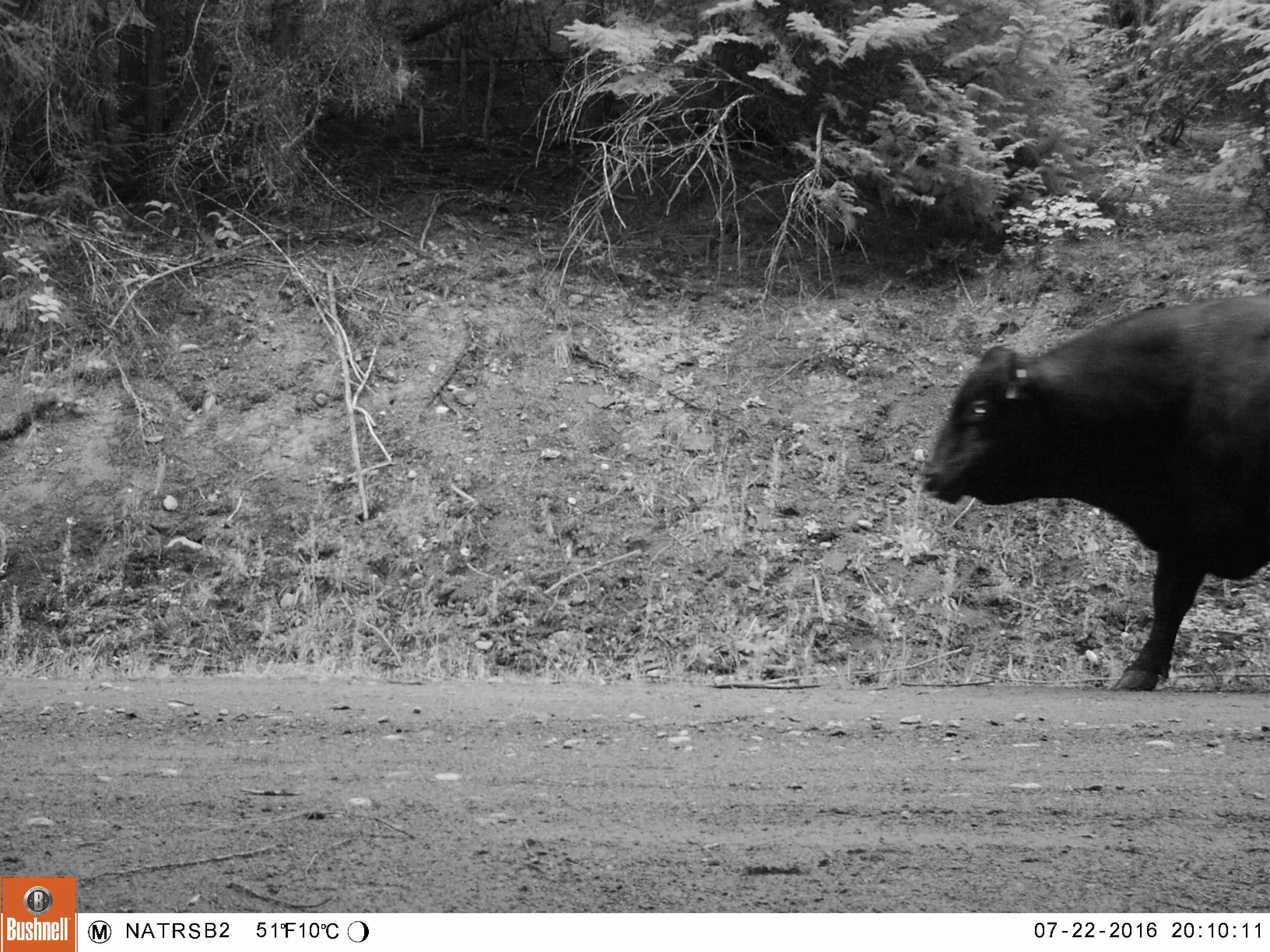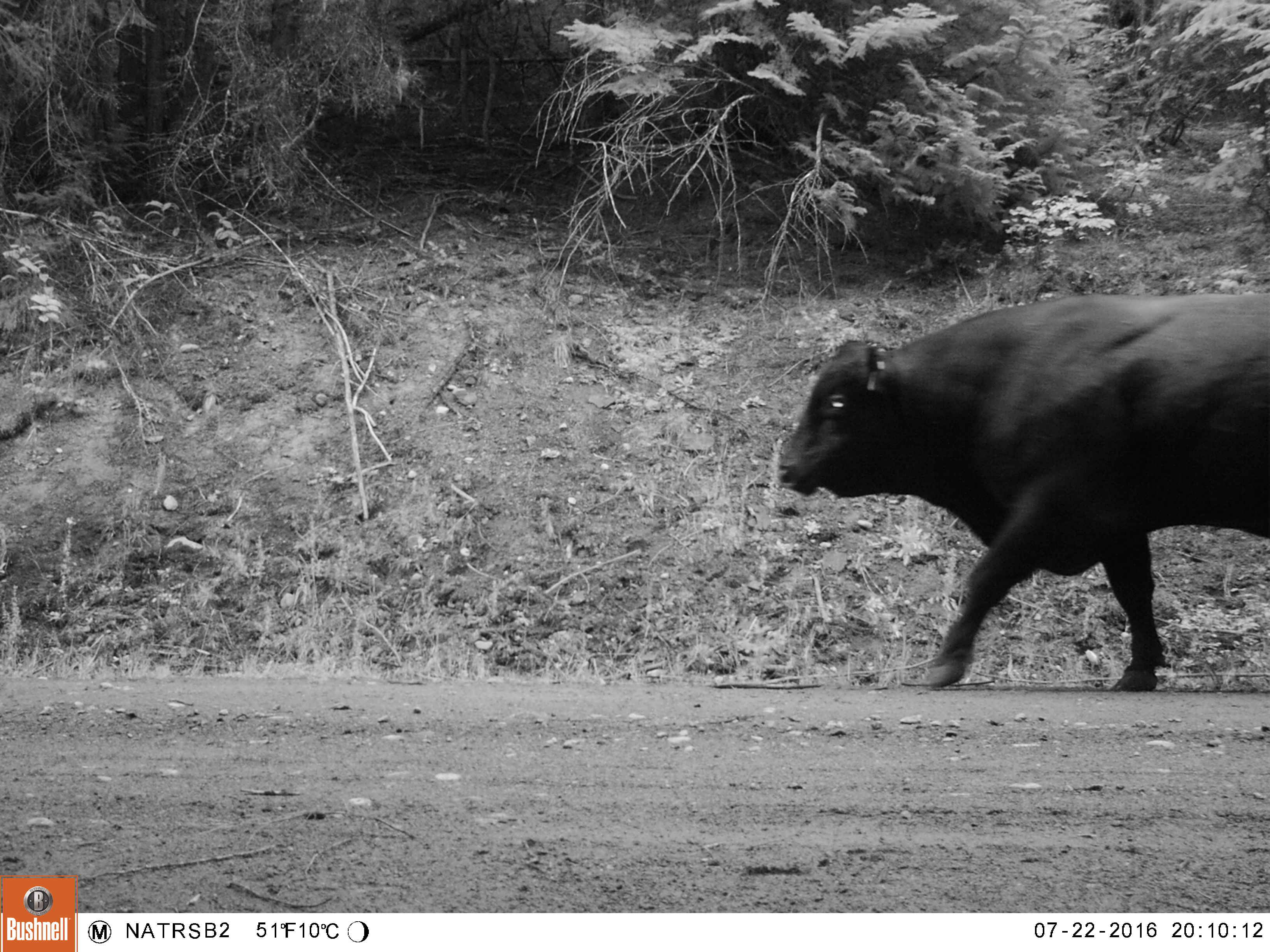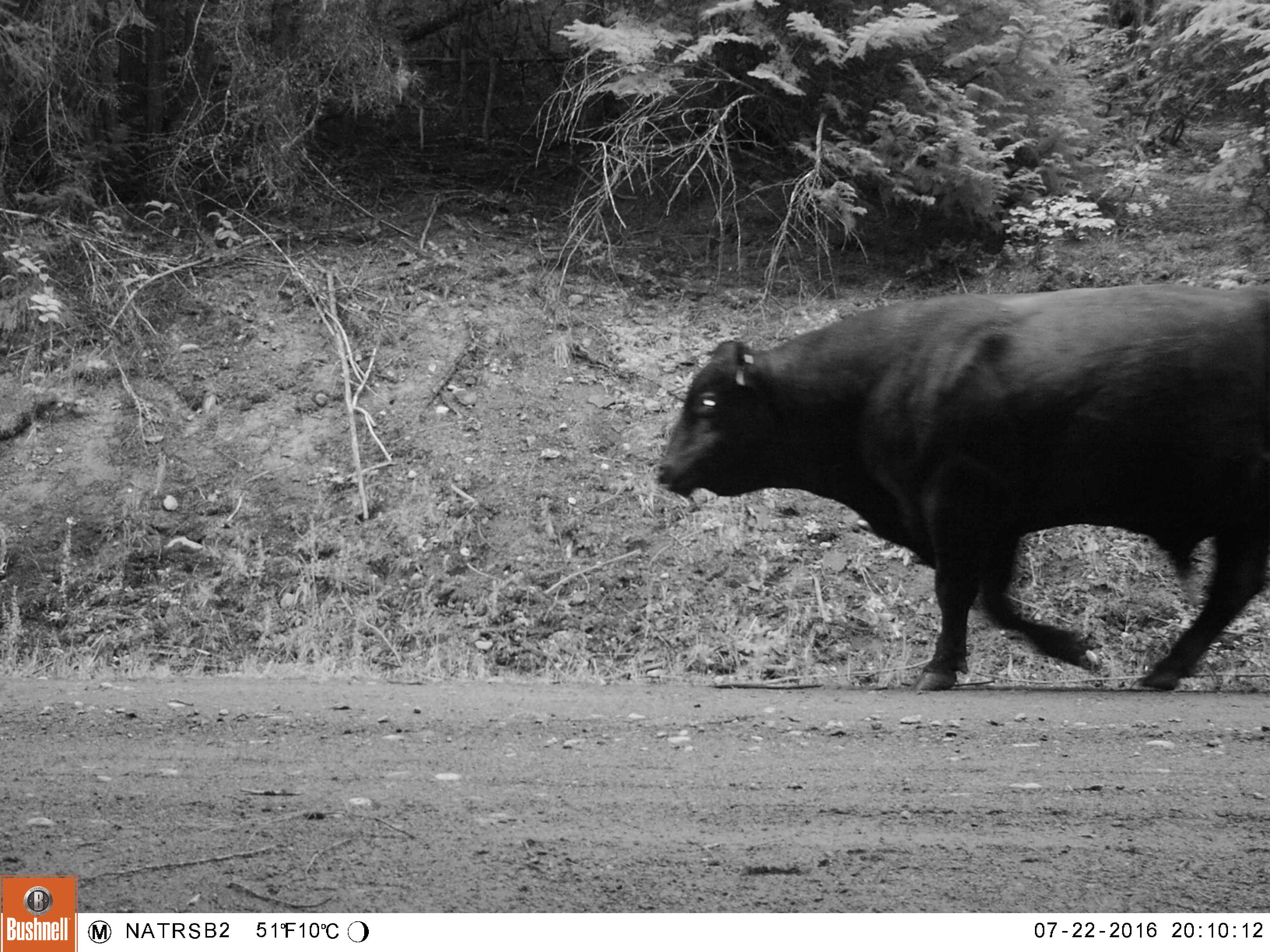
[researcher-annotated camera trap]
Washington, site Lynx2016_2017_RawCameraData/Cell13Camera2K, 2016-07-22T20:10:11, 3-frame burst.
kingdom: Animalia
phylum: Chordata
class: Mammalia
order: Artiodactyla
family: Bovidae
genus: Bos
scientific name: Bos taurus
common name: domestic cattle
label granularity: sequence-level